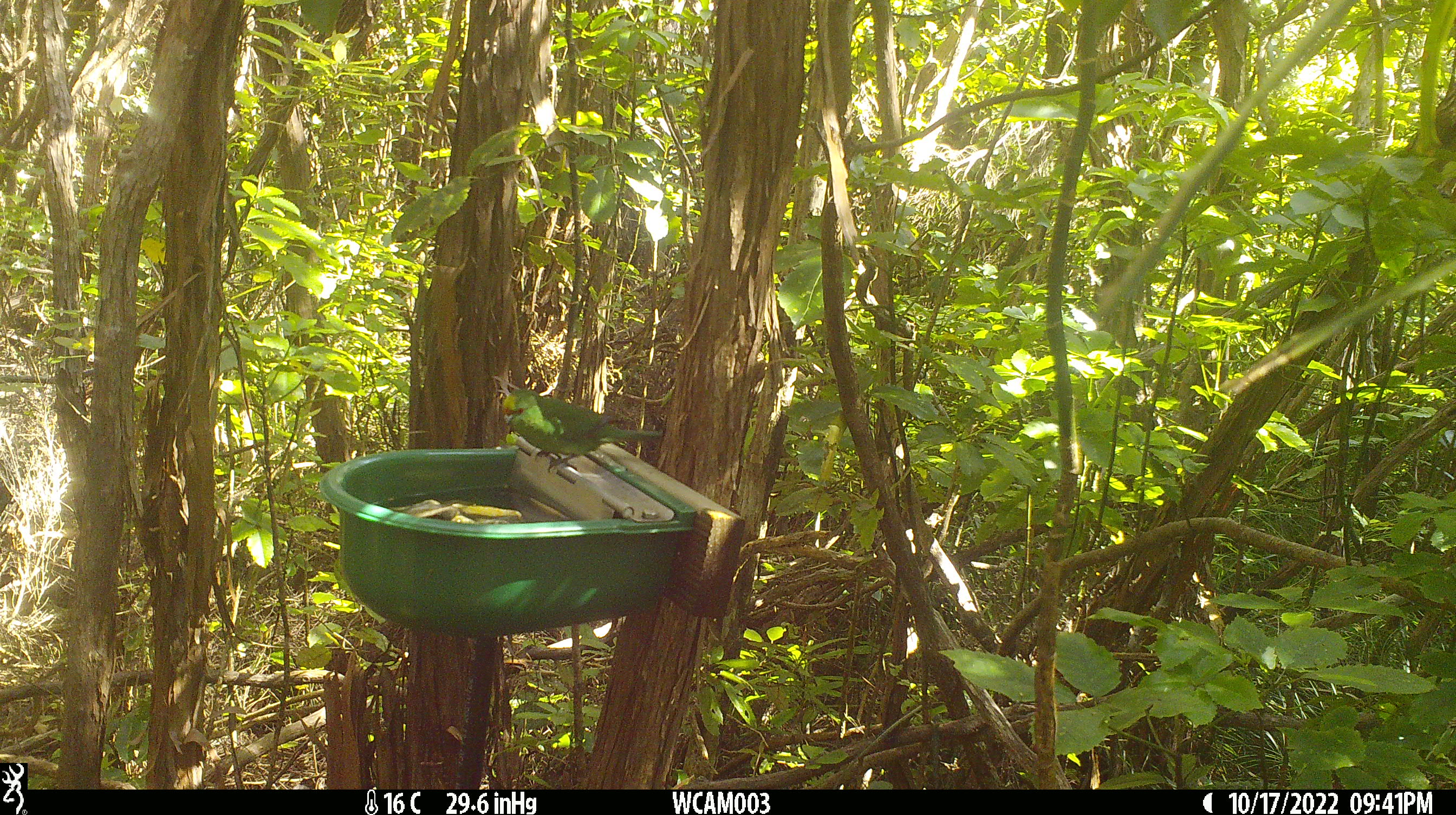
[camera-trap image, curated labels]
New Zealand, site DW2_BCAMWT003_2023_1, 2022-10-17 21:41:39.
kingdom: Animalia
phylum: Chordata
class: Aves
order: Psittaciformes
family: Psittaculidae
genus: Cyanoramphus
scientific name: Cyanoramphus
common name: parakeet